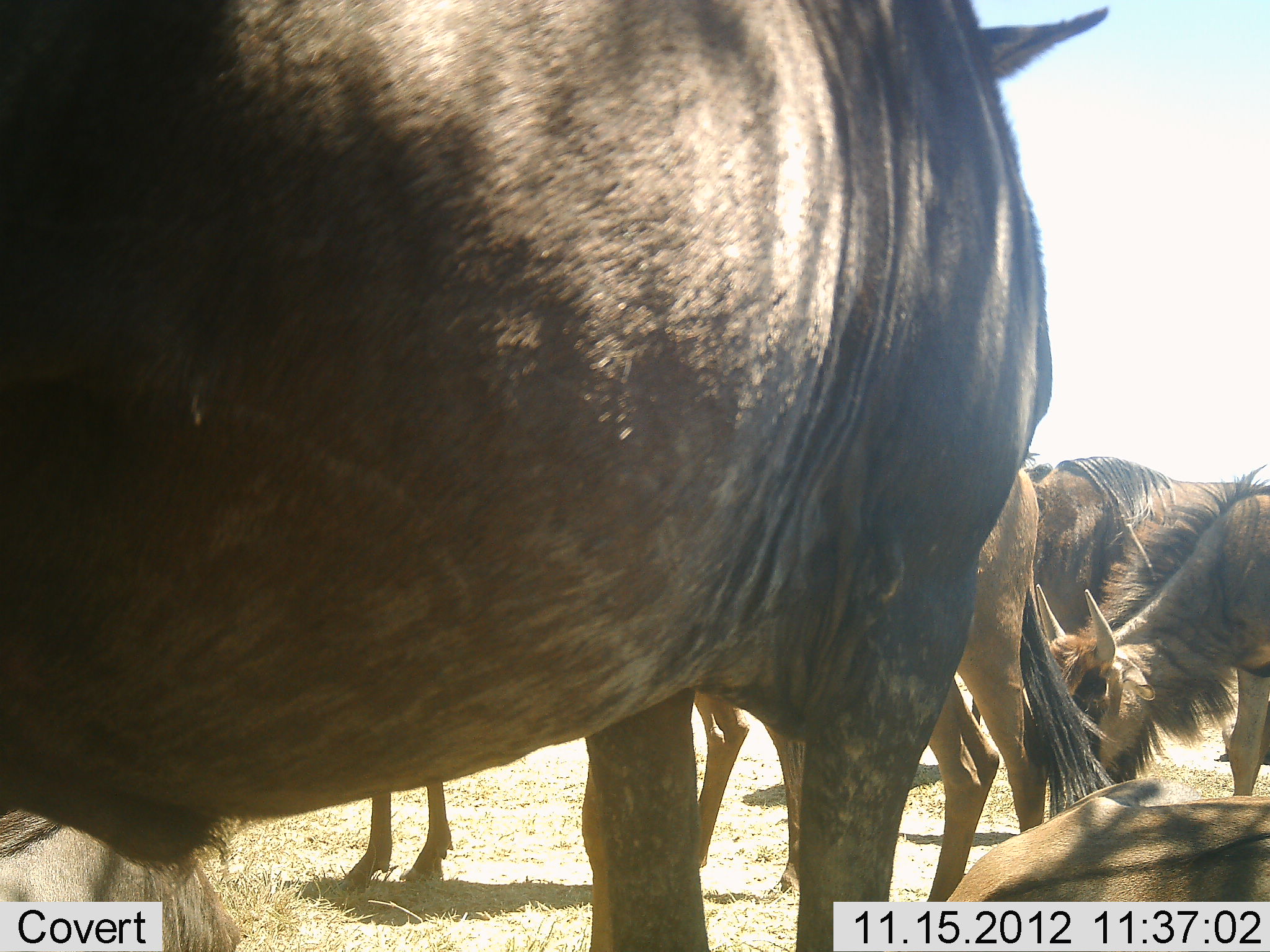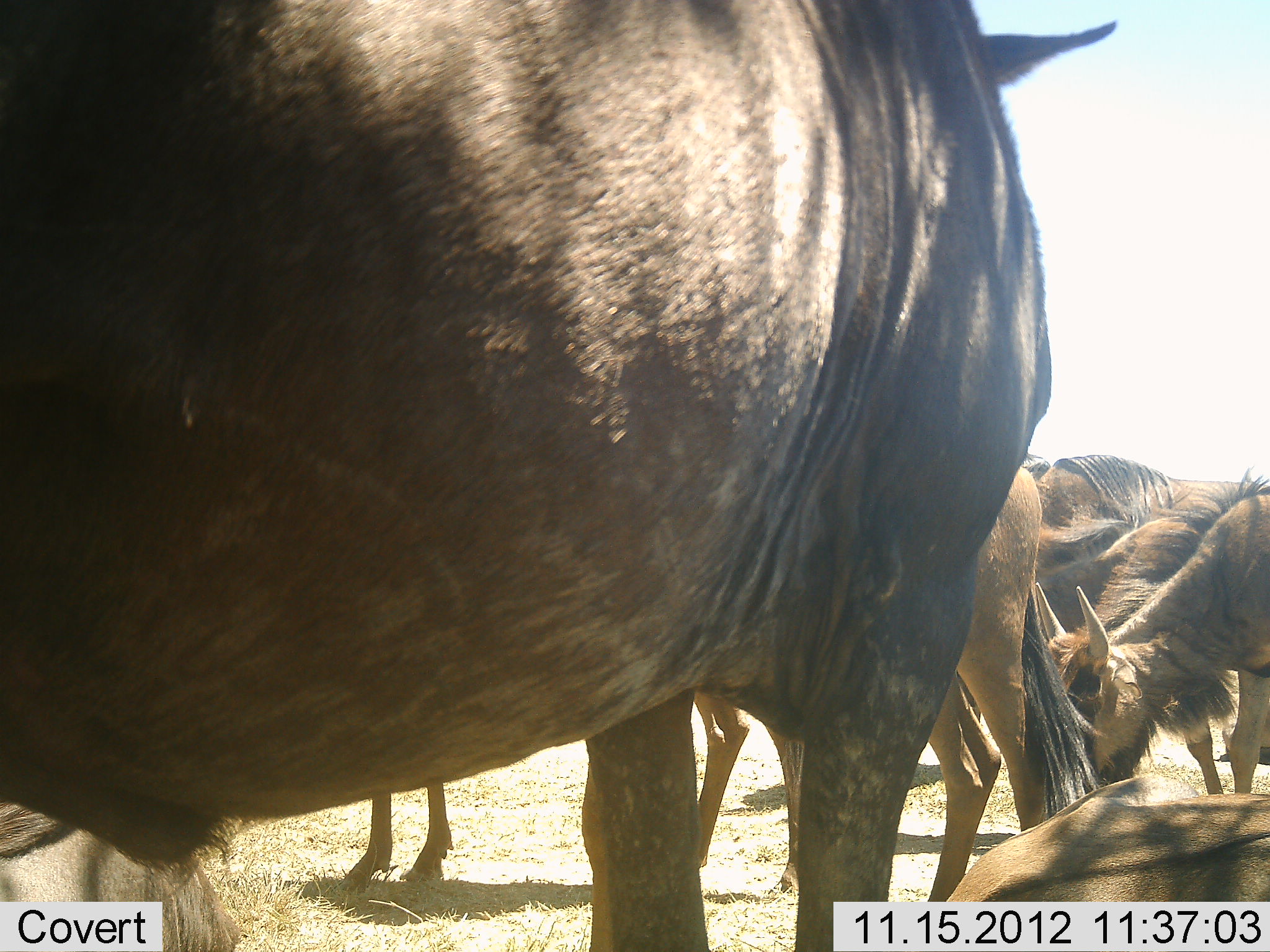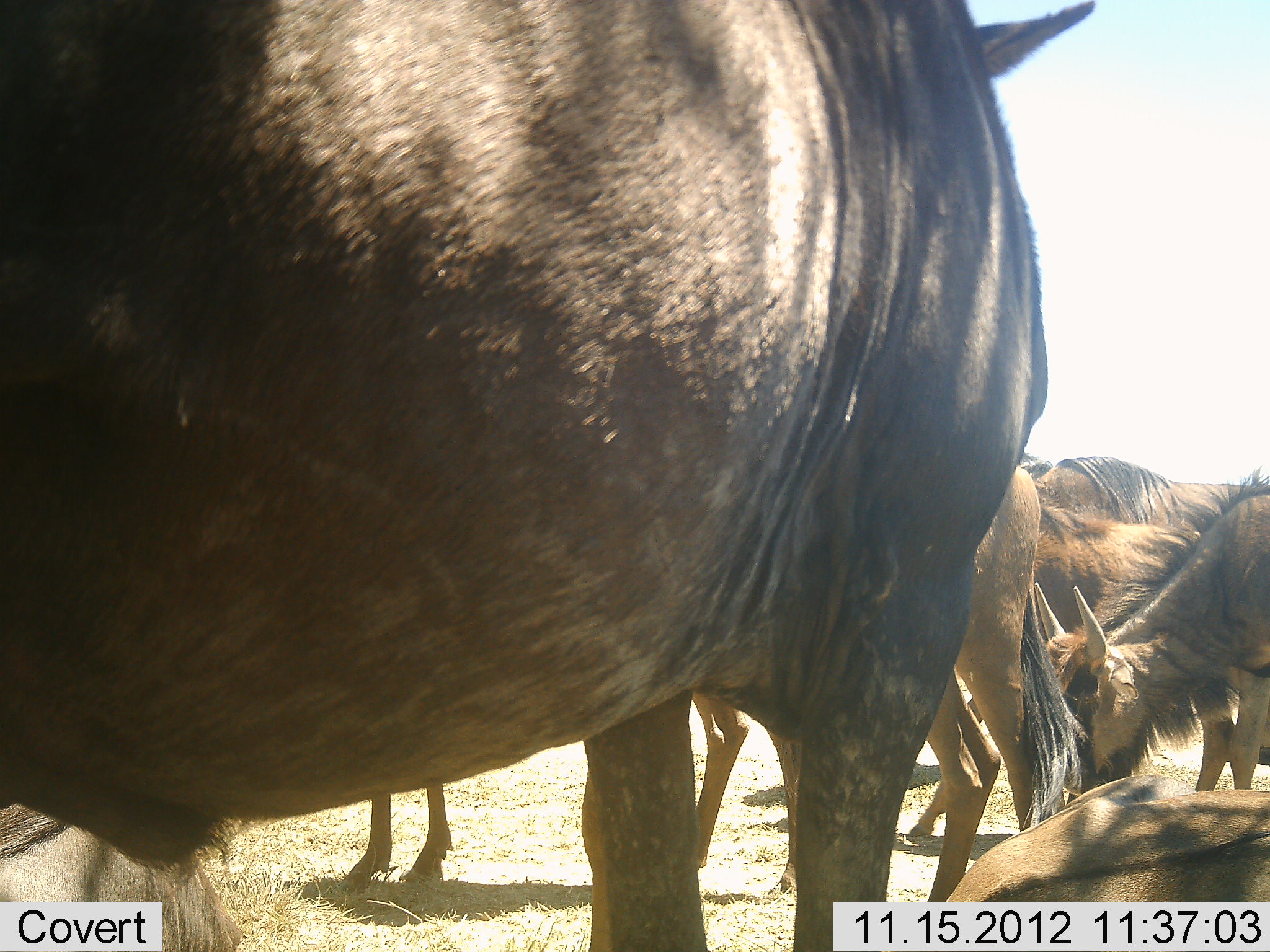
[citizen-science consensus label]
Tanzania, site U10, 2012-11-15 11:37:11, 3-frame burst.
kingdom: Animalia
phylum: Chordata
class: Mammalia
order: Artiodactyla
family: Bovidae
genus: Connochaetes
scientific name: Connochaetes taurinus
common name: blue wildebeest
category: wildebeest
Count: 6.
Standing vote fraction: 100%.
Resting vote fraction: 40%.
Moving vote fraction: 10%.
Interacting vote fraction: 0%.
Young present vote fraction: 30%.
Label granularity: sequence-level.